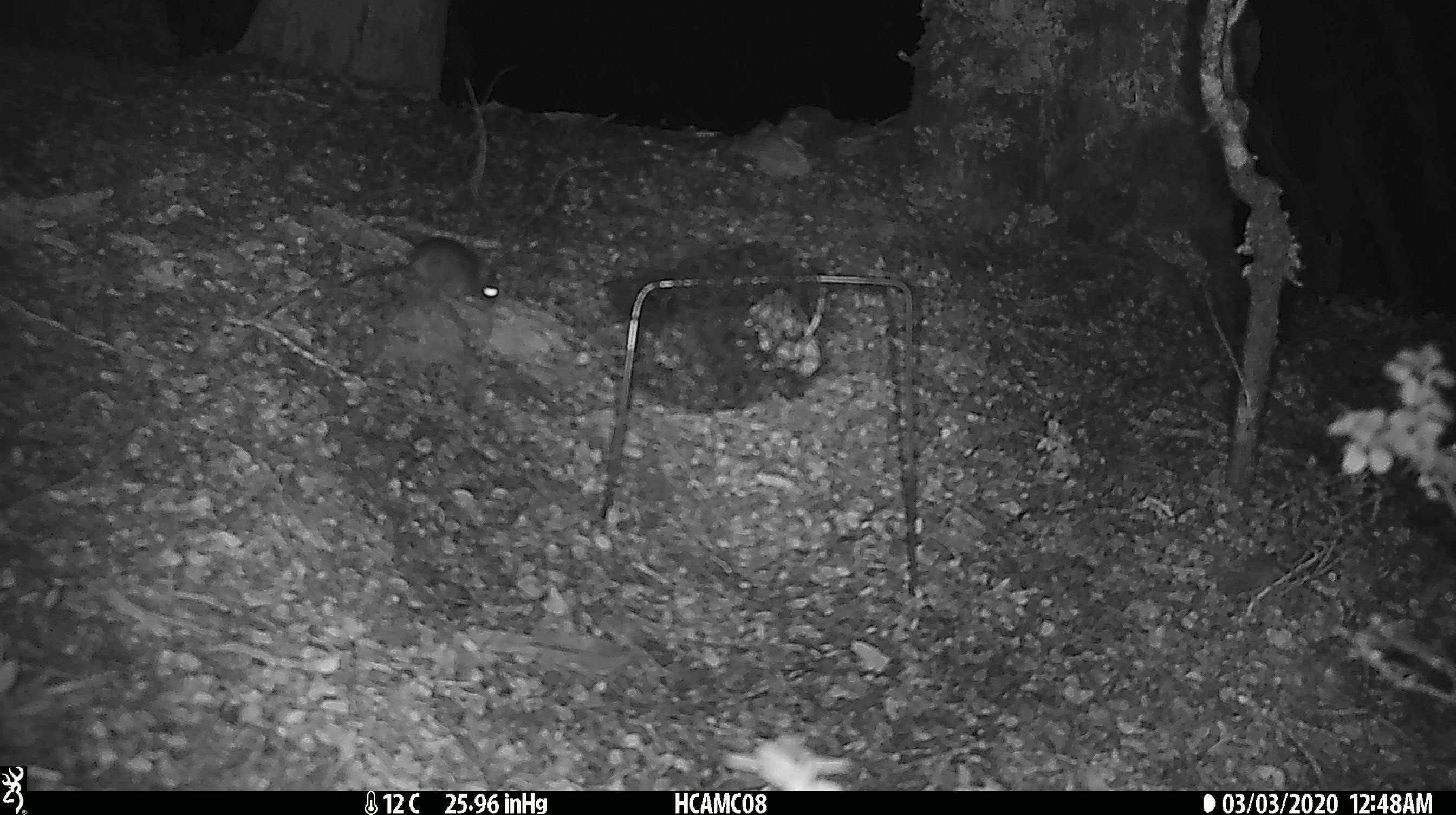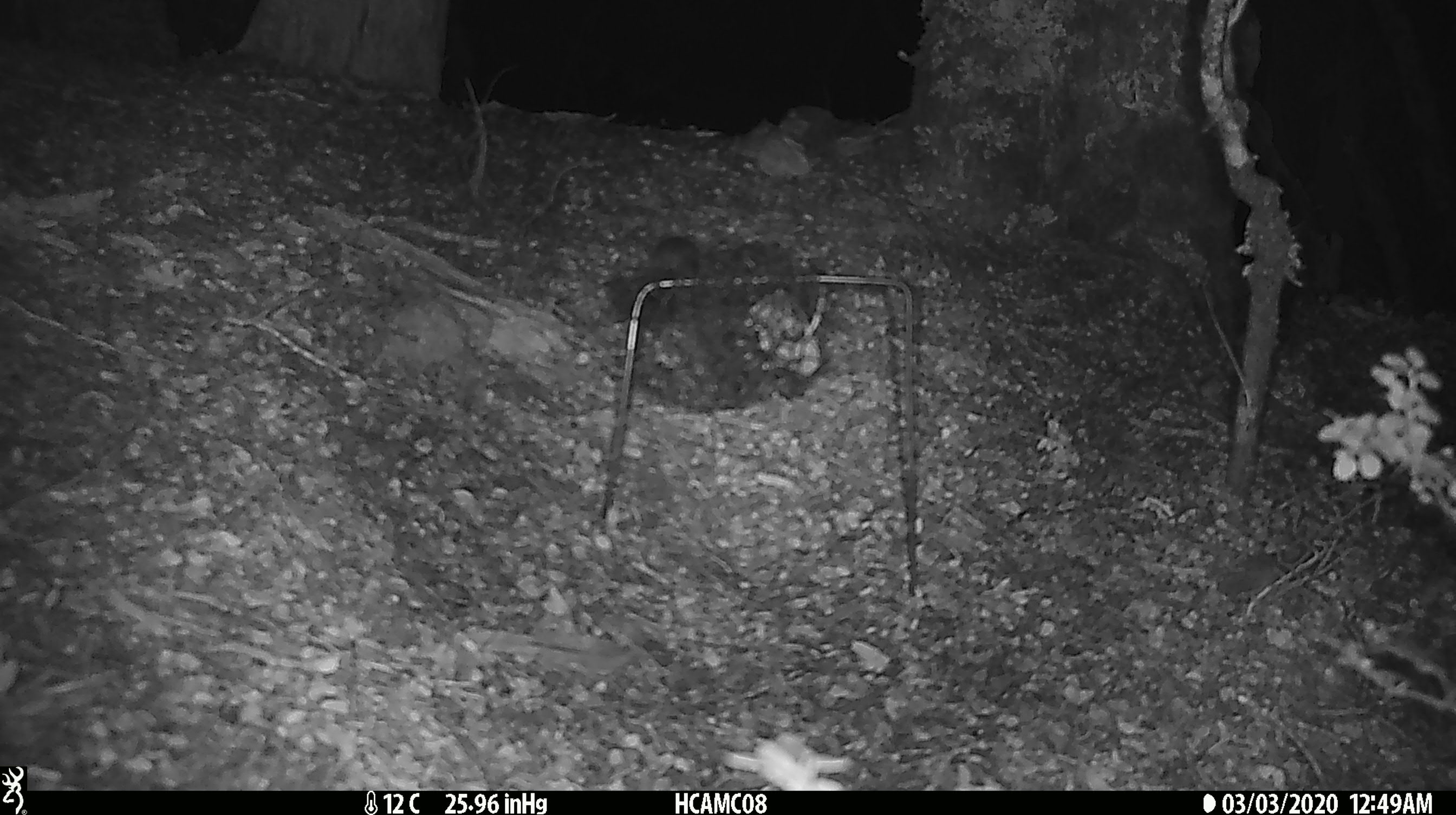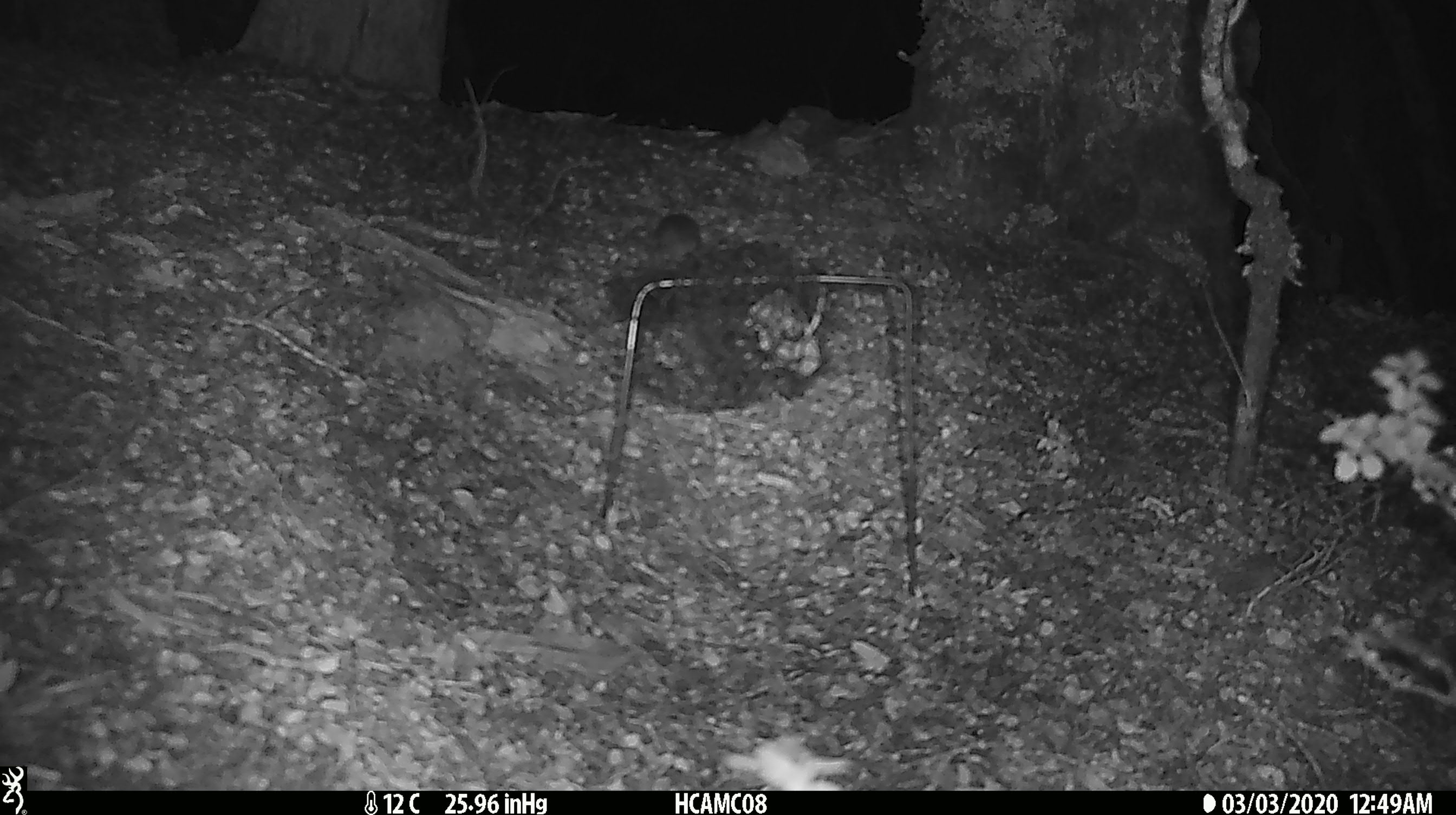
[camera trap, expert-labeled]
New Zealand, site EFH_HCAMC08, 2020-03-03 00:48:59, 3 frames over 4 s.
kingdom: Animalia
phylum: Chordata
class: Mammalia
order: Rodentia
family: Muridae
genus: Mus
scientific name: Mus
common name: mouse